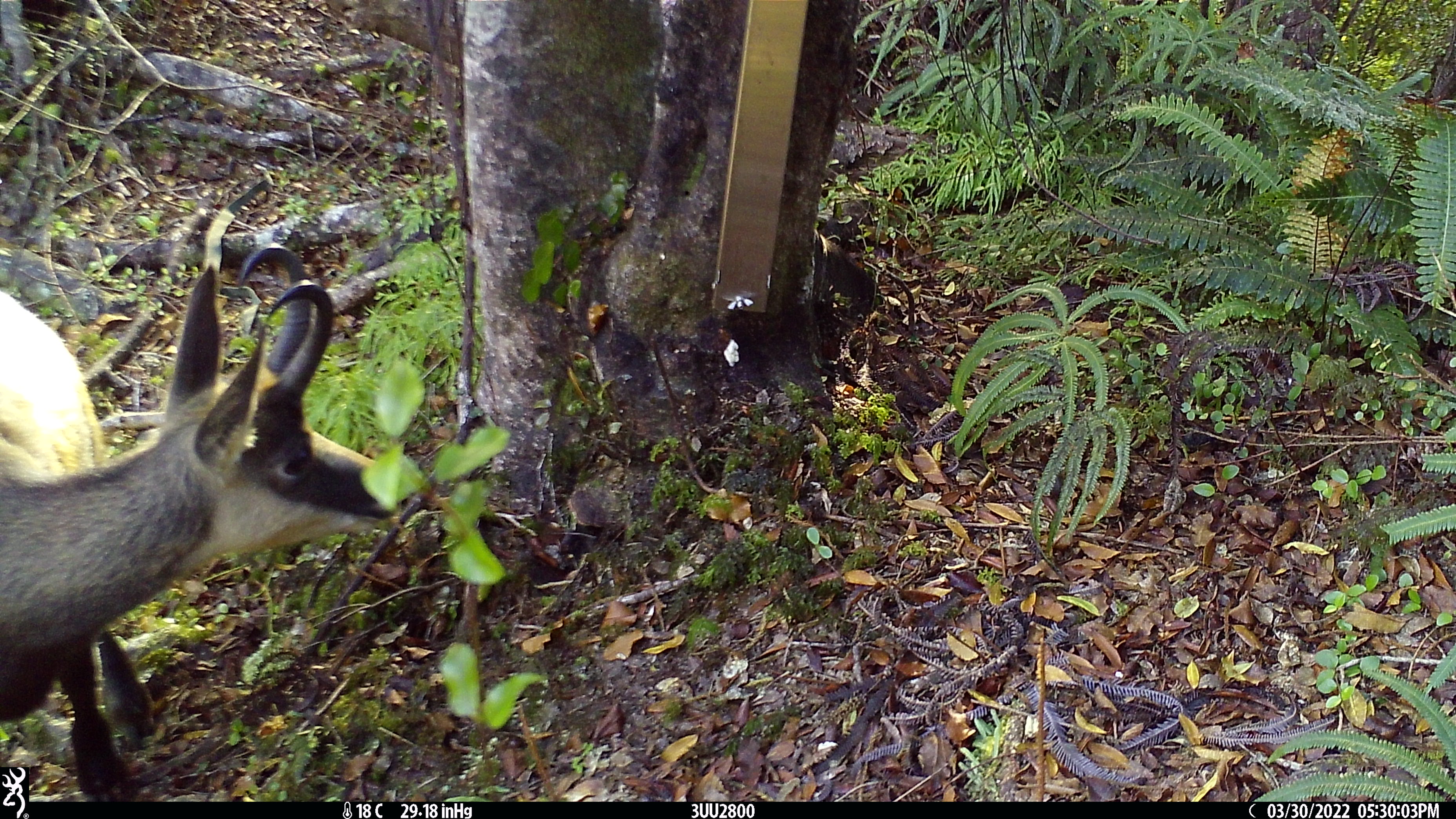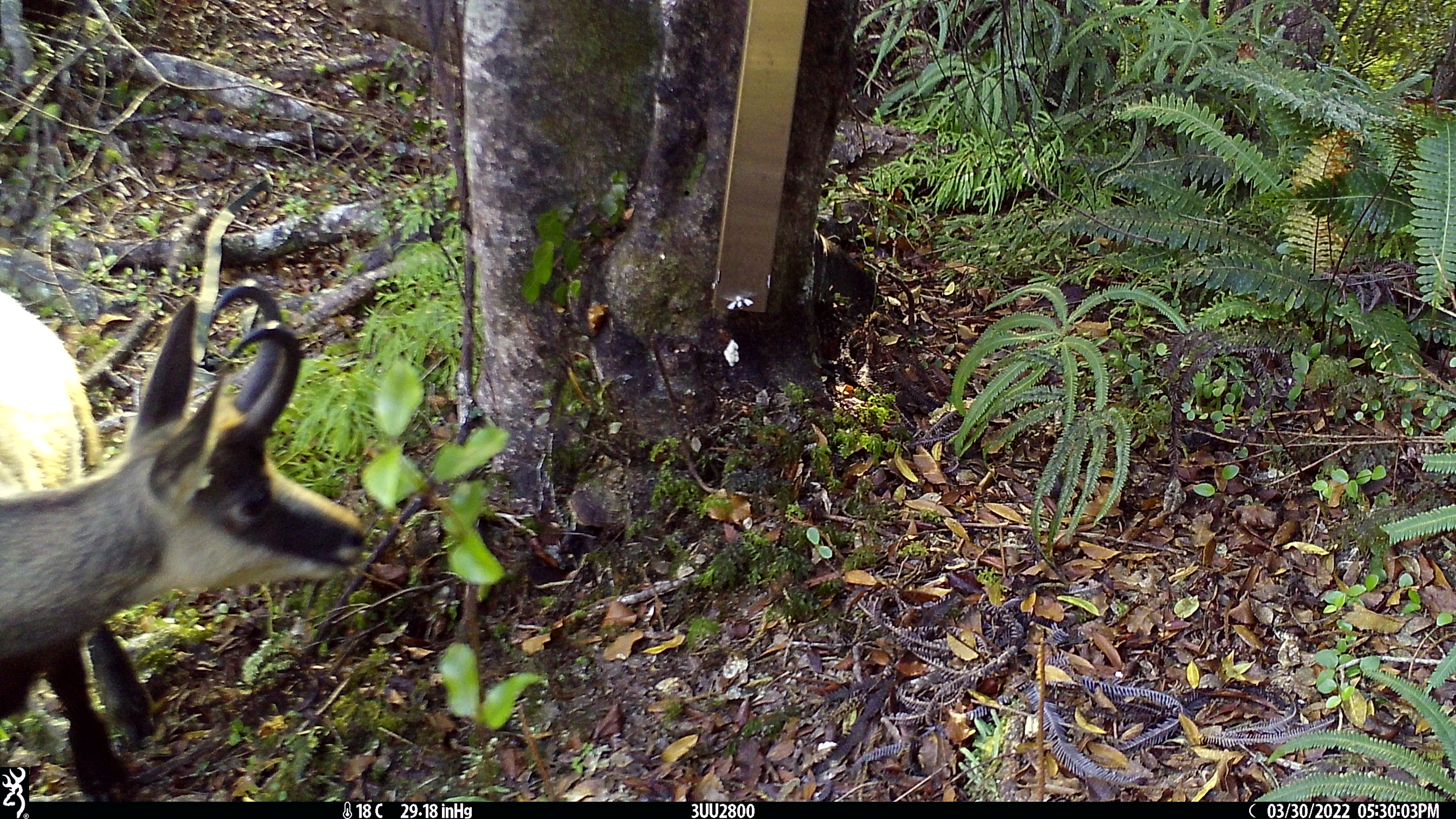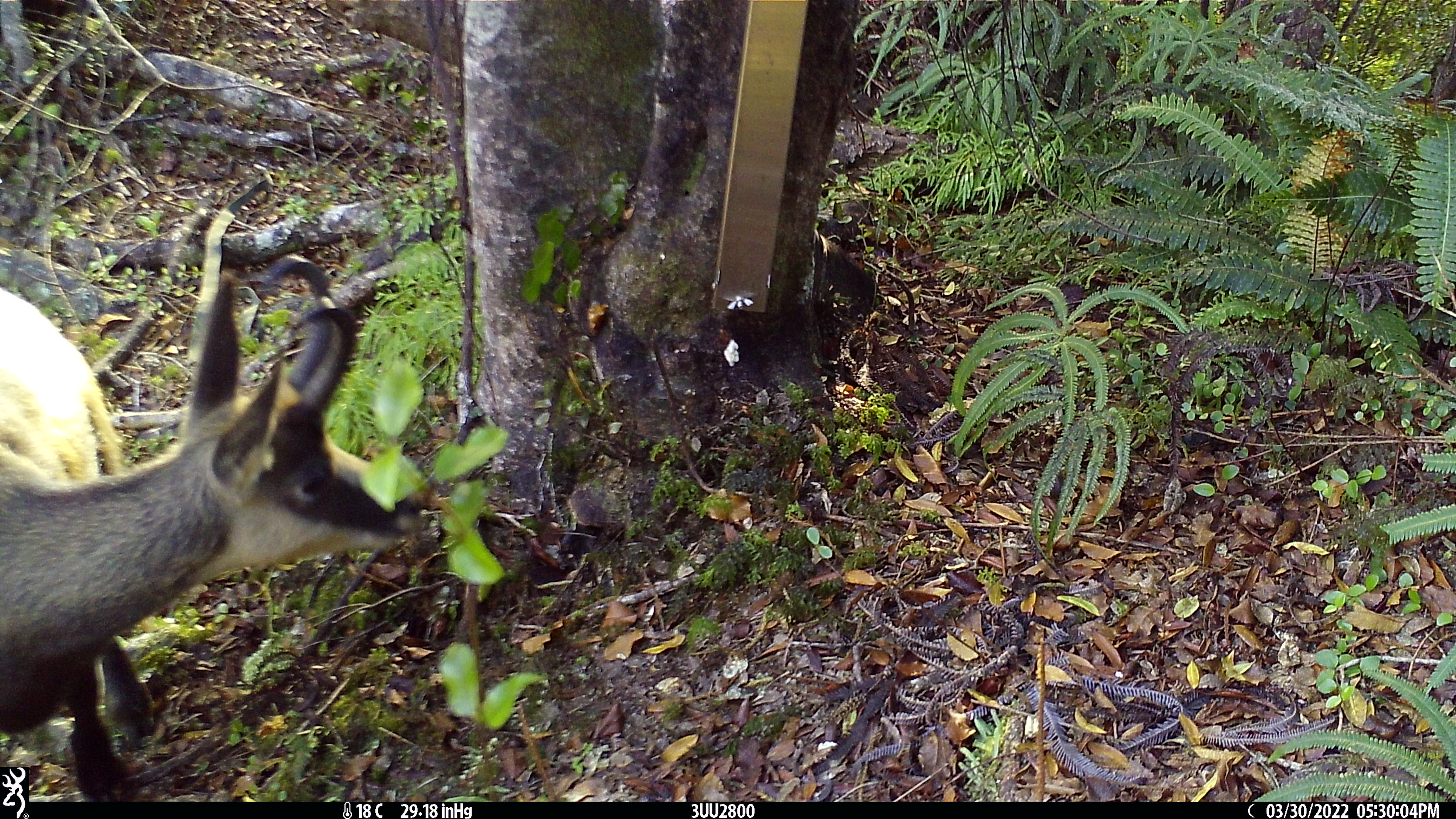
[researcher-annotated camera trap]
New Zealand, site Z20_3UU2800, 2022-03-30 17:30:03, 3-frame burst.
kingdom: Animalia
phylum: Chordata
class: Mammalia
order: Artiodactyla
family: Bovidae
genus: Rupicapra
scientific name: Rupicapra rupicapra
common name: alpine chamois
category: chamois